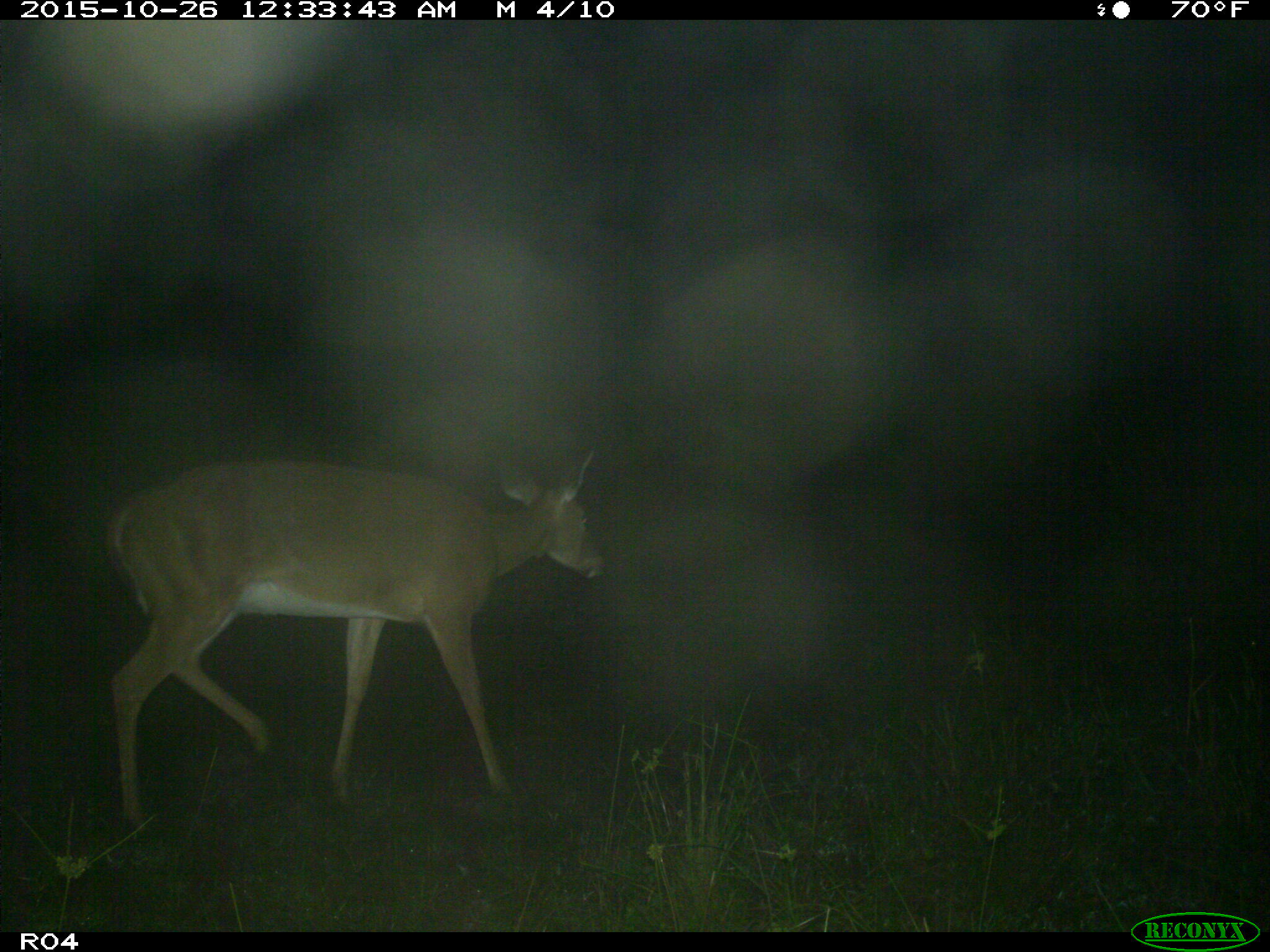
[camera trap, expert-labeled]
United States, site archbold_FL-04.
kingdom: Animalia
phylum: Chordata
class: Mammalia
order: Artiodactyla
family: Cervidae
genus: Odocoileus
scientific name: Odocoileus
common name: deer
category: unidentified deer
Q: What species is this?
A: Unidentified deer (deer) (Odocoileus).